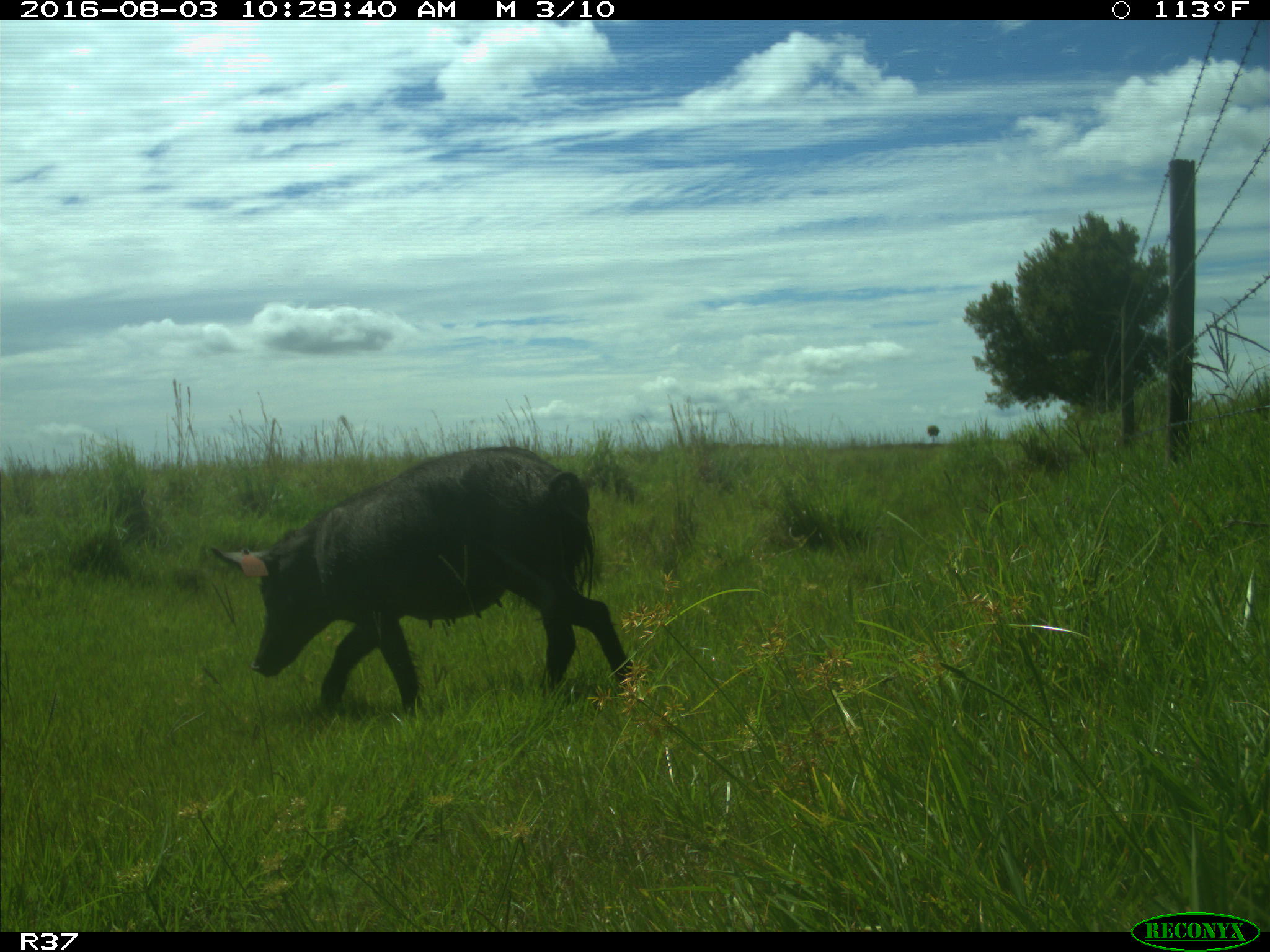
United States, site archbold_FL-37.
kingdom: Animalia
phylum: Chordata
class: Mammalia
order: Artiodactyla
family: Suidae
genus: Sus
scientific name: Sus scrofa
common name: wild boar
Sus scrofa (wild boar).